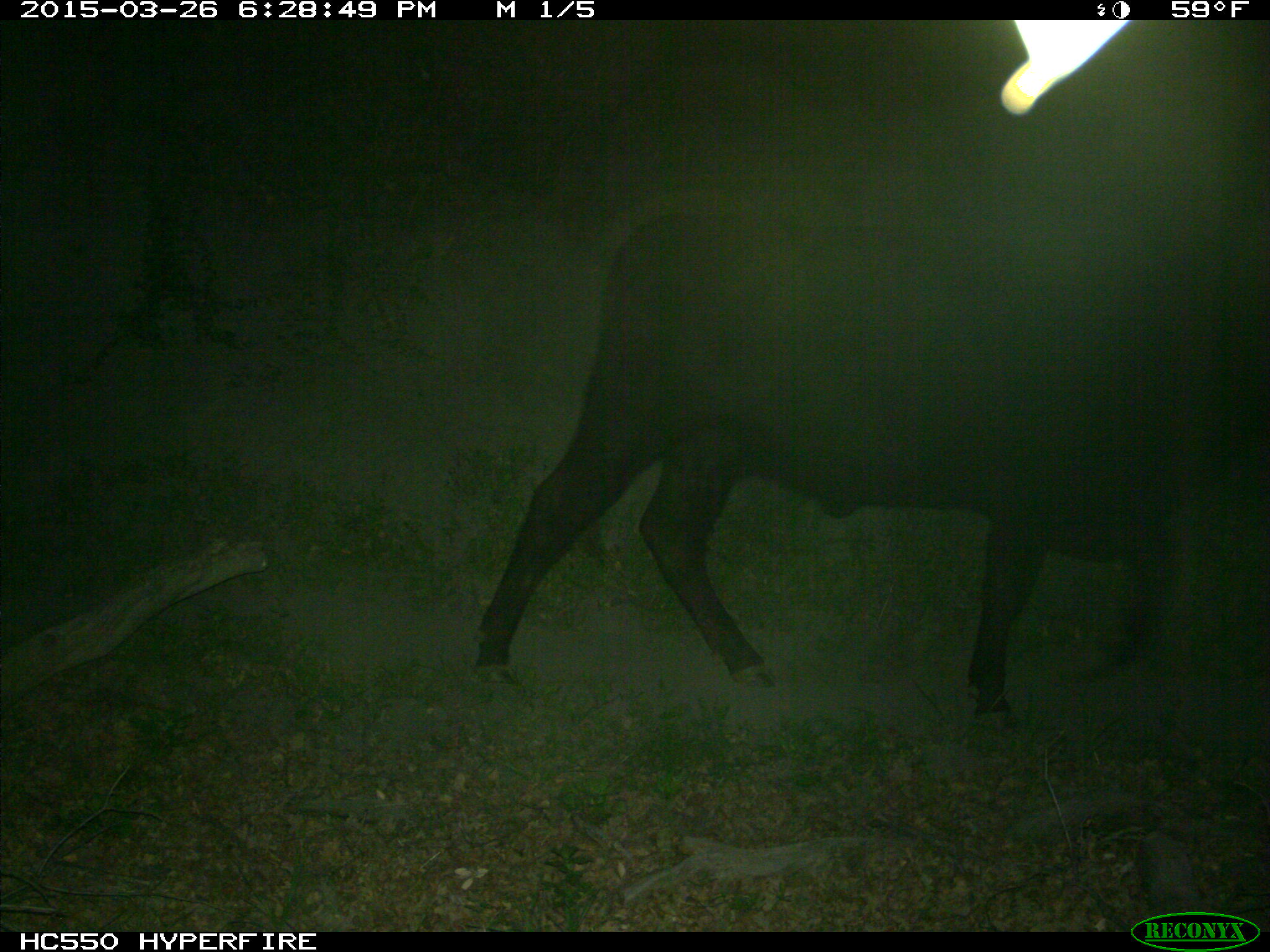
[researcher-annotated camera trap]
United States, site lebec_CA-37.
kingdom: Animalia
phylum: Chordata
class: Mammalia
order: Artiodactyla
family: Bovidae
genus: Bos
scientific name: Bos taurus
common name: domestic cow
Bos taurus (domestic cow).